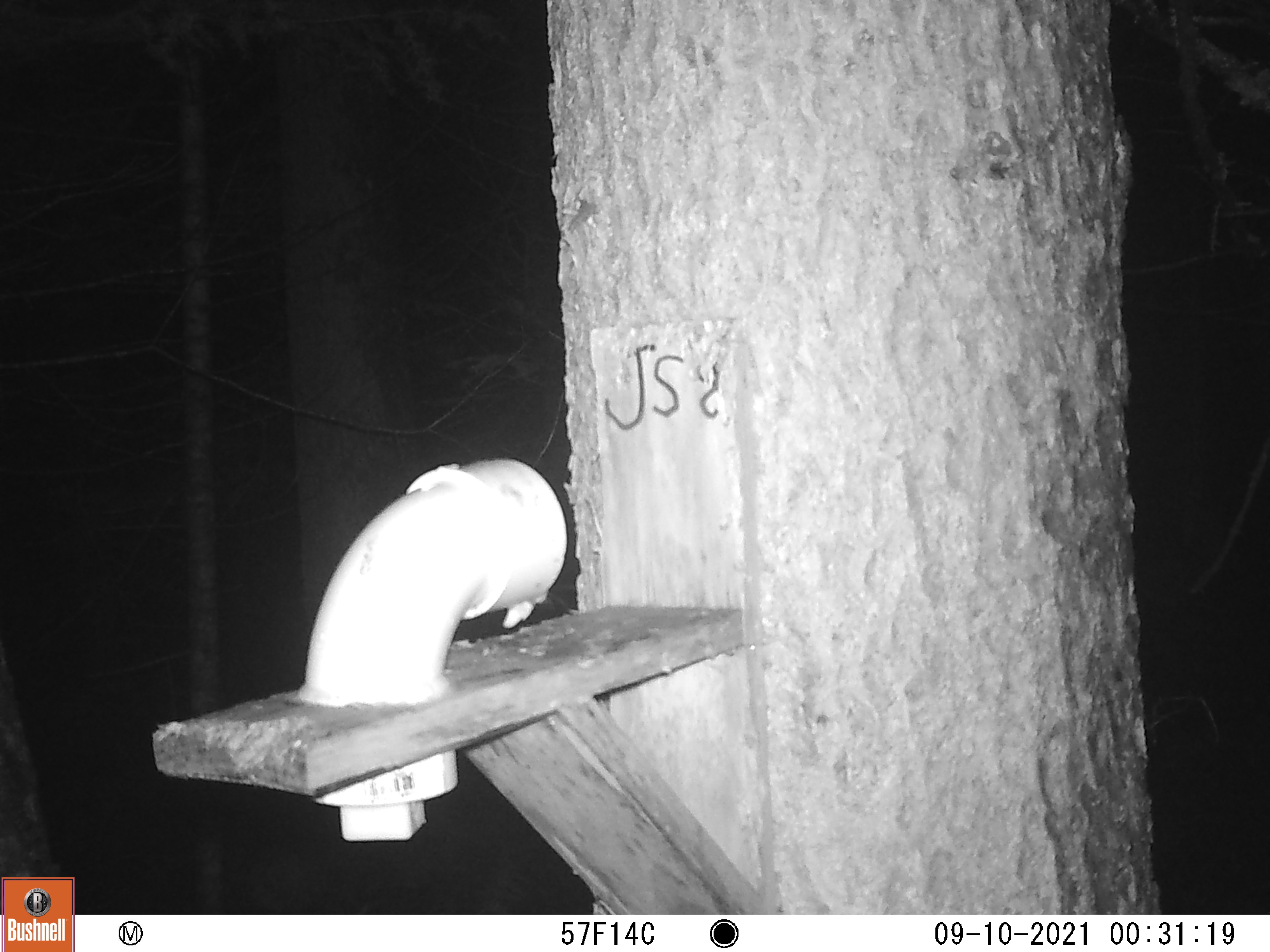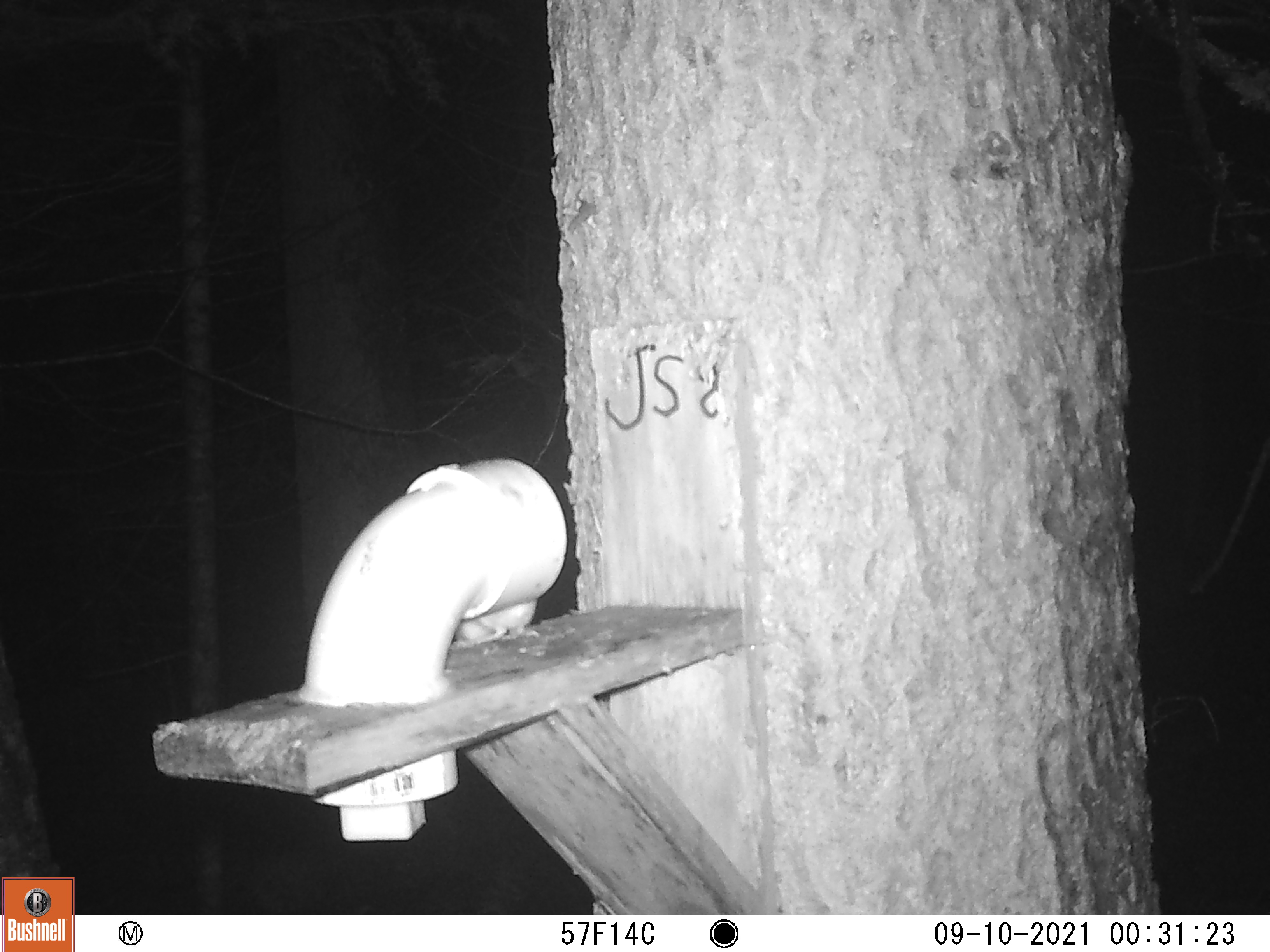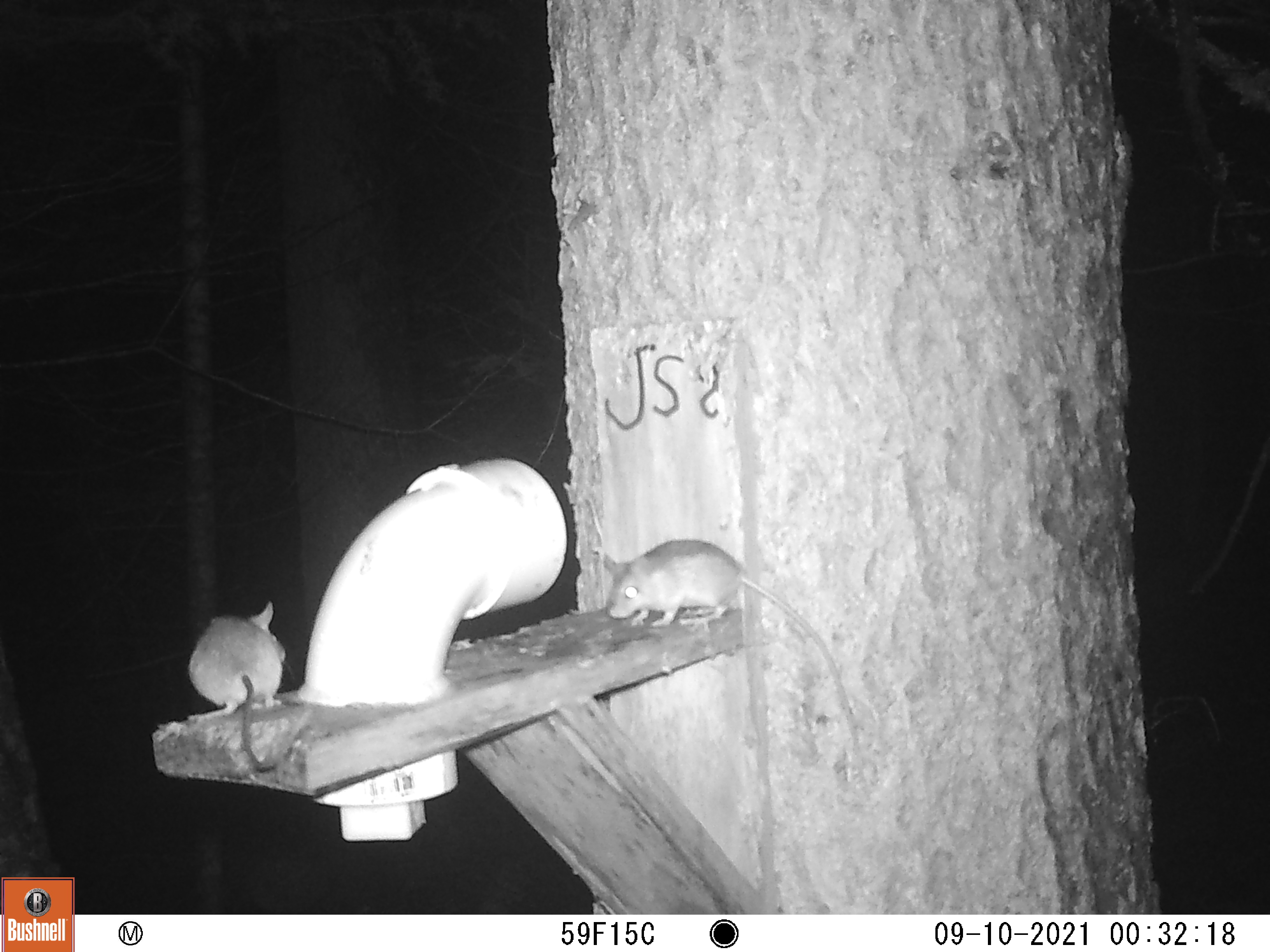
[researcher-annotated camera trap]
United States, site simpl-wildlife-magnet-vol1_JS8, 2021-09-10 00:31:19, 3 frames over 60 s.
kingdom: Animalia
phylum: Chordata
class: Mammalia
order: Rodentia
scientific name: Rodentia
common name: mouse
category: mouse sp.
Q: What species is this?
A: Mouse sp. (mouse) (Rodentia).